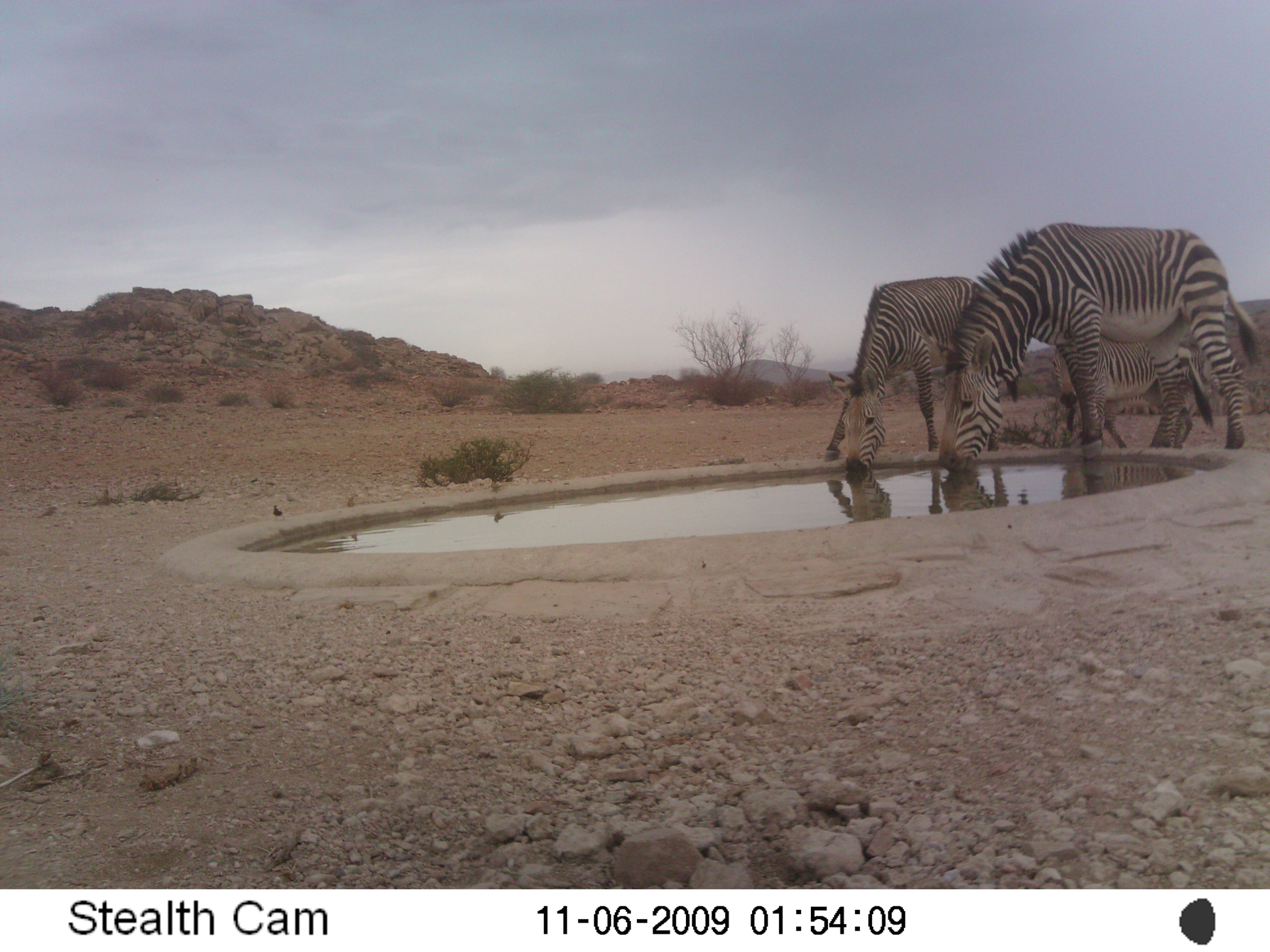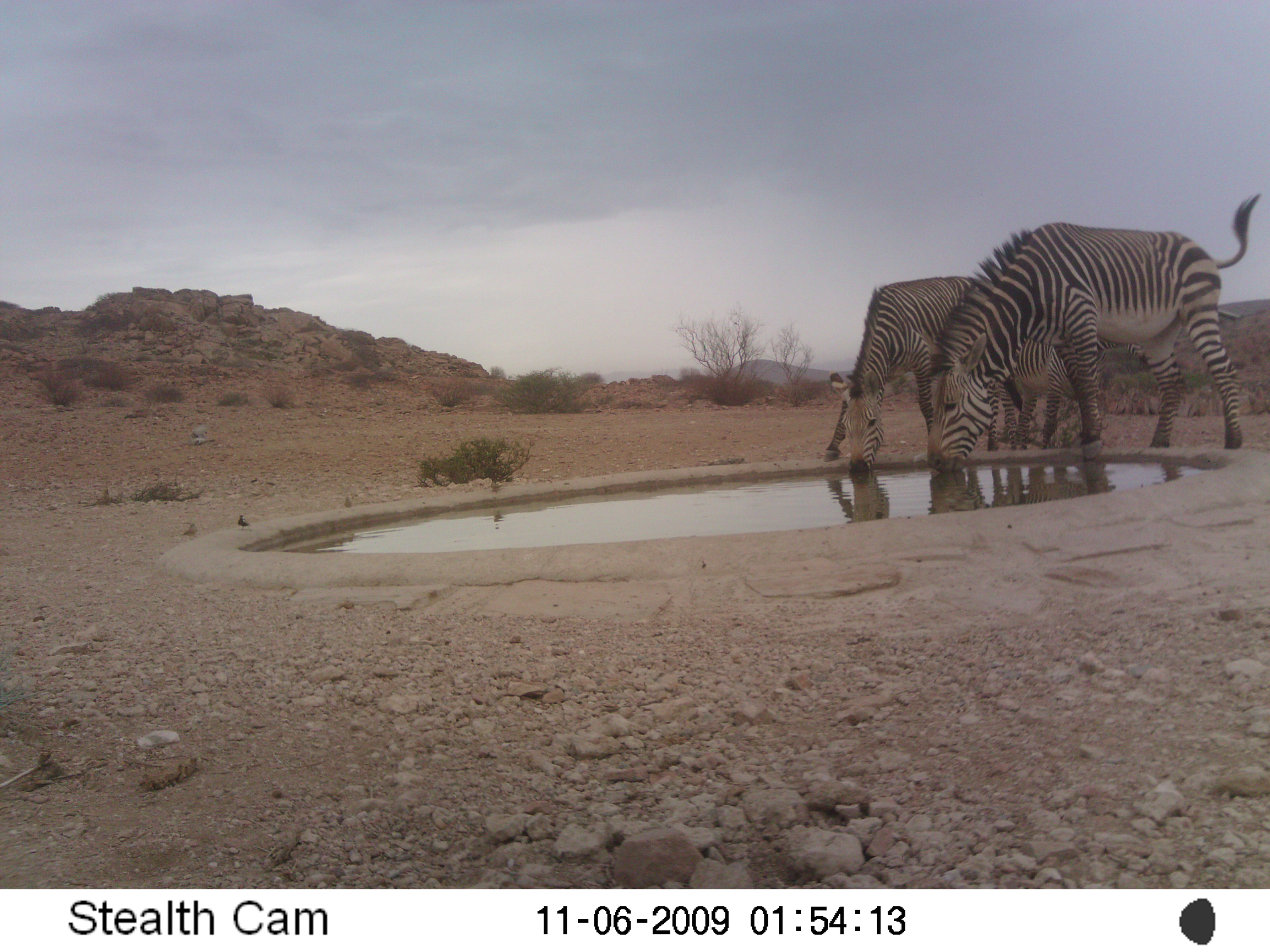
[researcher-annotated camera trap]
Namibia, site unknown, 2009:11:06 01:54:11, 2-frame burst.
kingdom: Animalia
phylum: Chordata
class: Mammalia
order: Perissodactyla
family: Equidae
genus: Equus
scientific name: Equus zebra hartmannae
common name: hartmann's mountain zebra